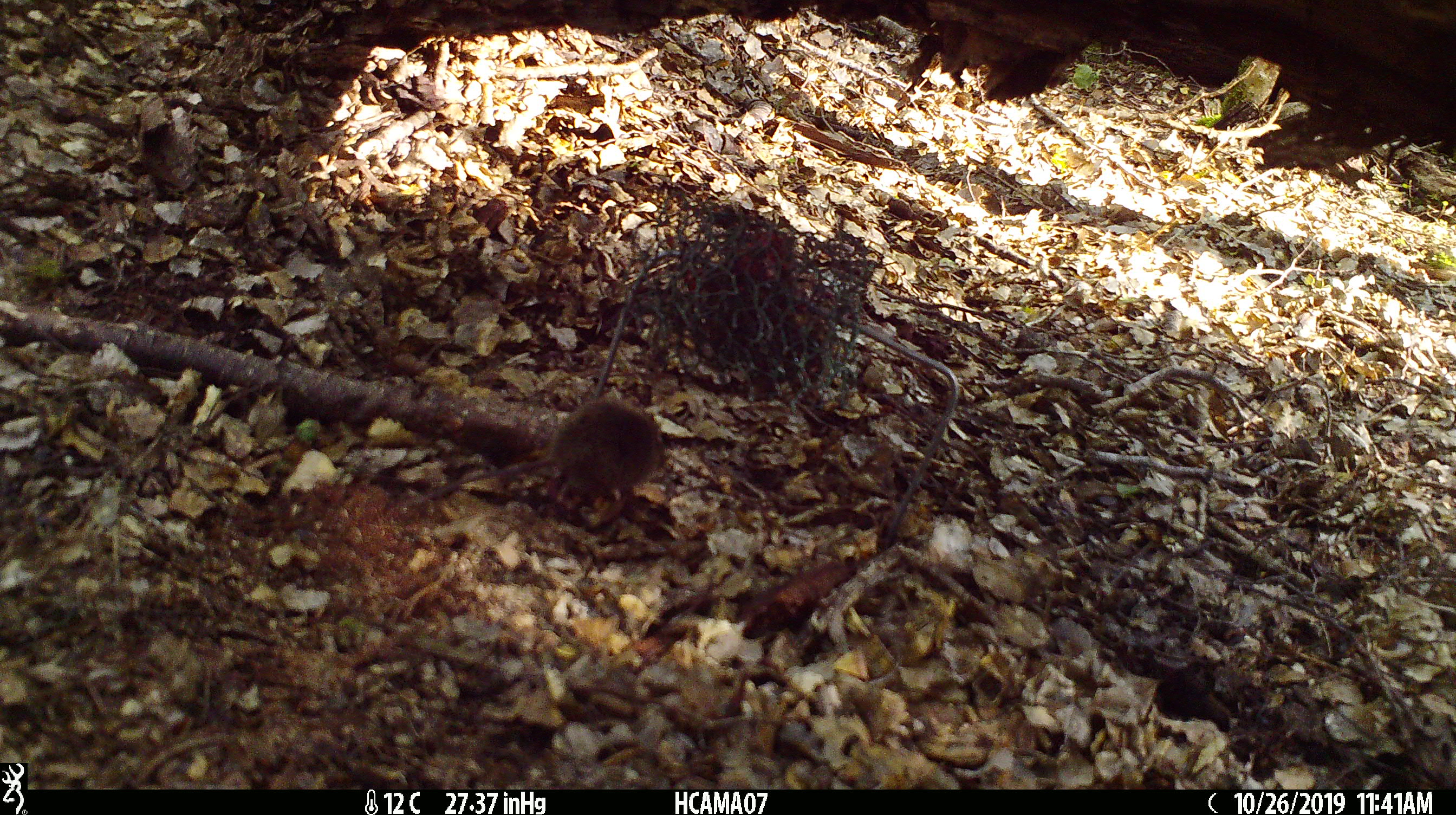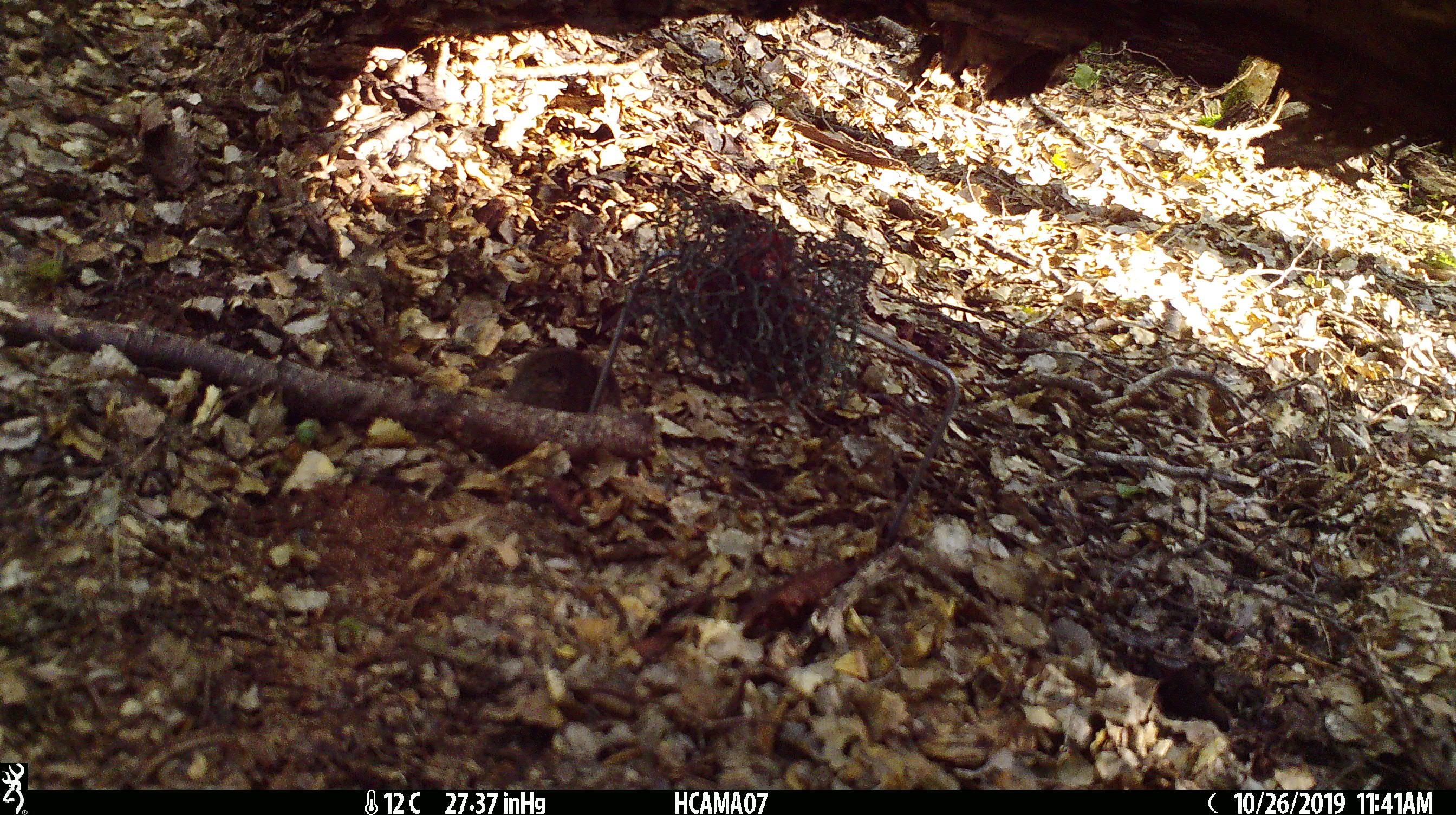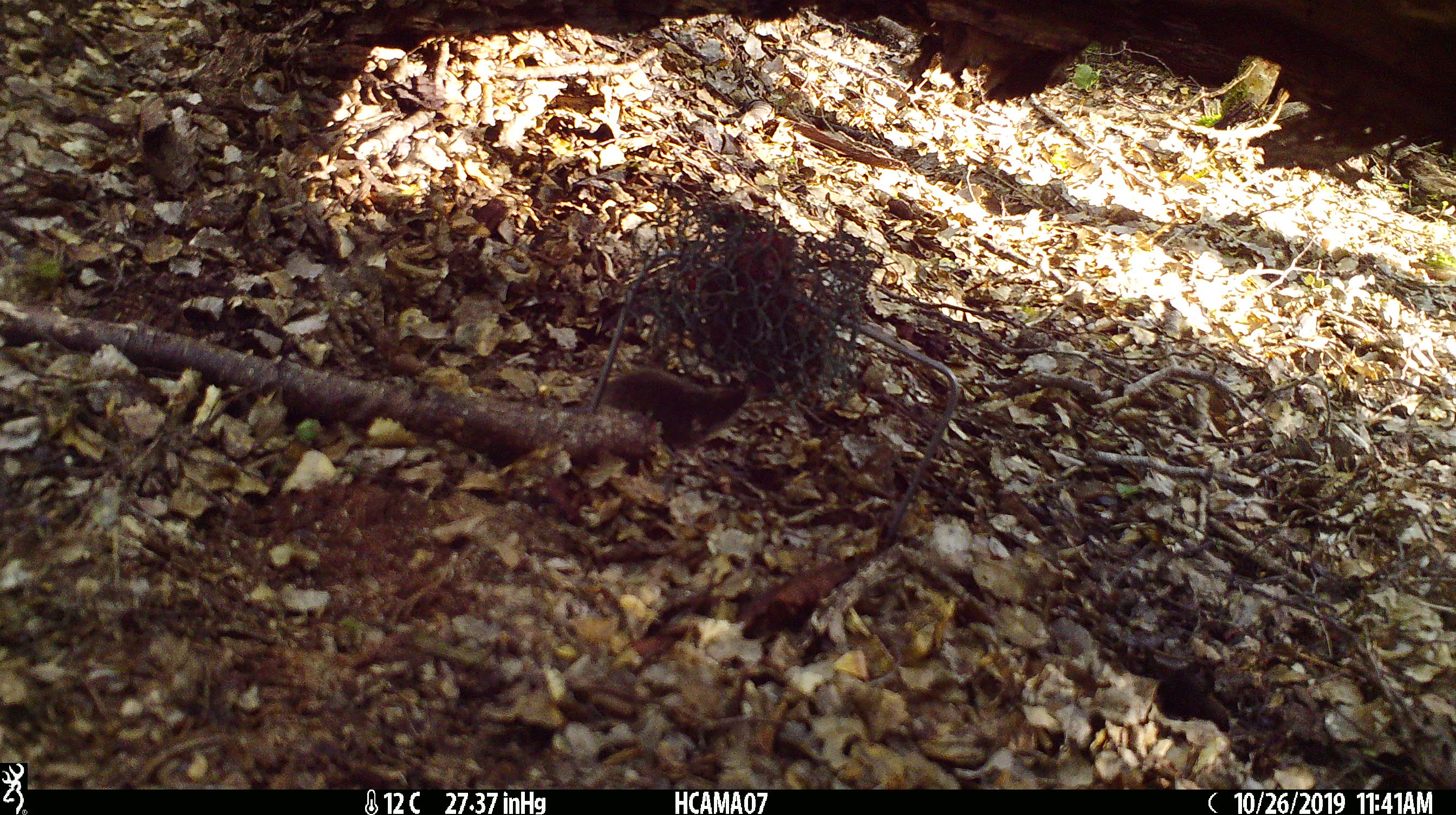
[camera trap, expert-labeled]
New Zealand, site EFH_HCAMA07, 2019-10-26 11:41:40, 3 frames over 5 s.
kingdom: Animalia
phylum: Chordata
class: Mammalia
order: Rodentia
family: Muridae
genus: Mus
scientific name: Mus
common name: mouse